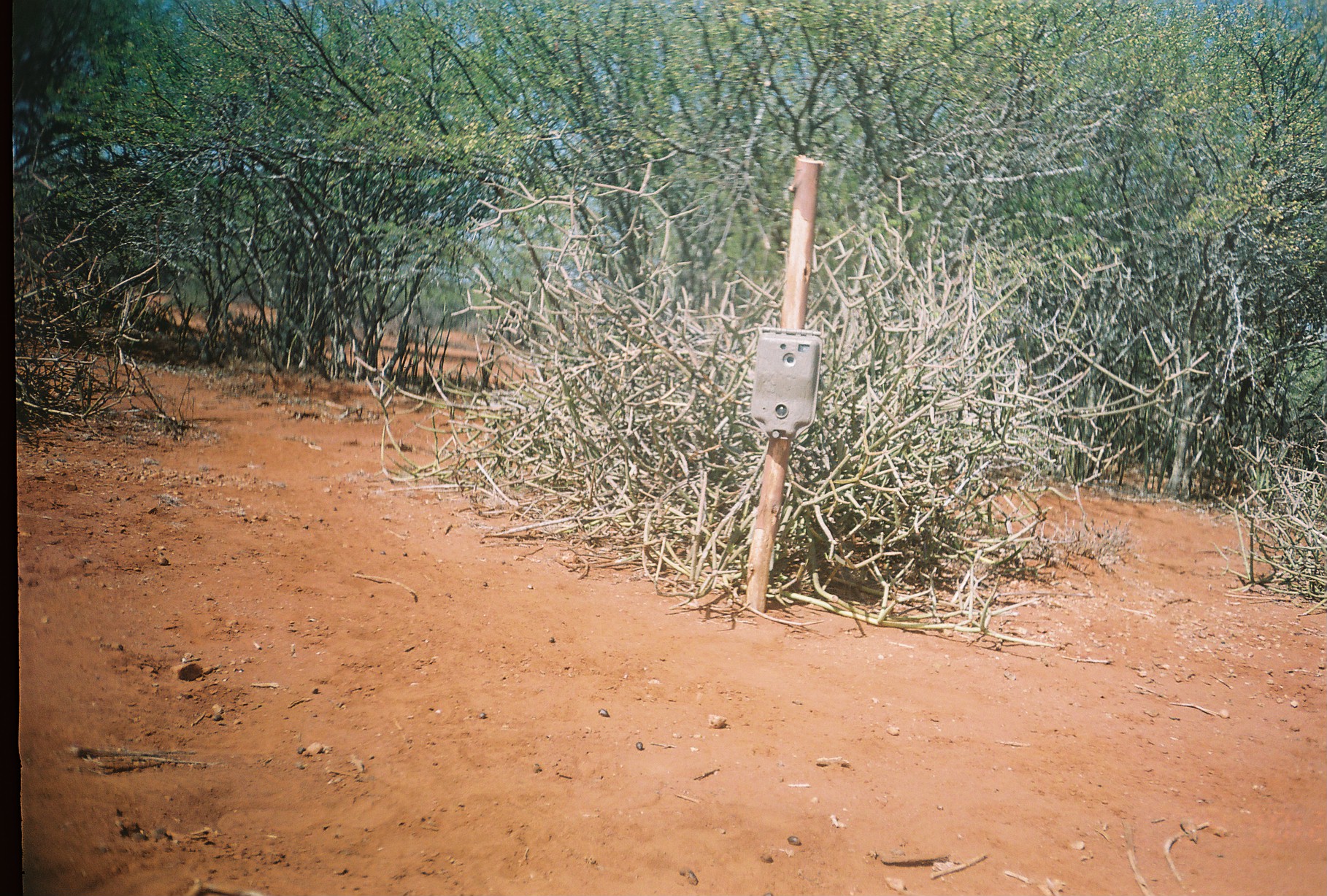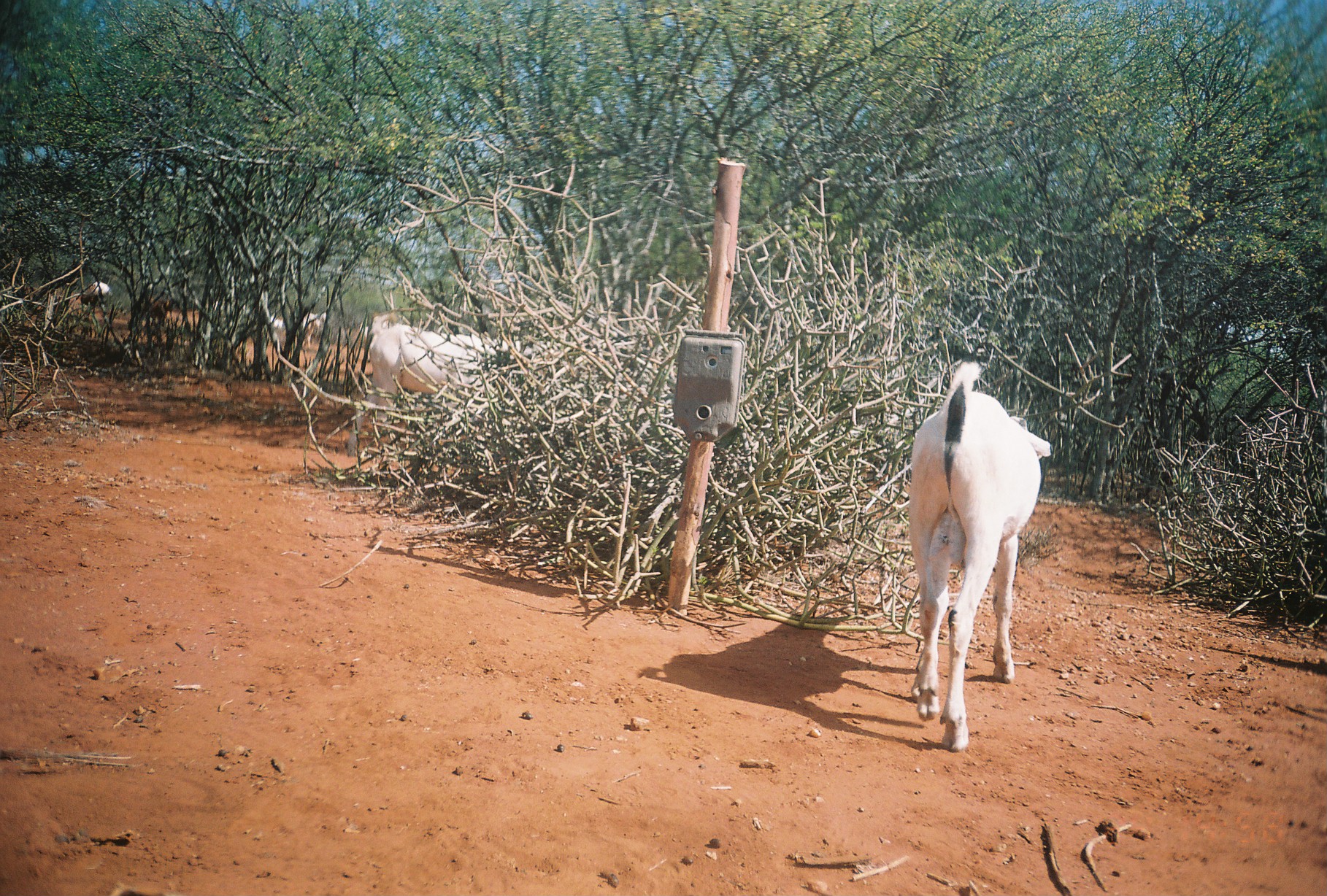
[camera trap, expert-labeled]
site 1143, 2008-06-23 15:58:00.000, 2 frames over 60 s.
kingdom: Animalia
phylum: Chordata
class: Mammalia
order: Artiodactyla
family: Bovidae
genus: Capra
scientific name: Capra aegagrus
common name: wild goat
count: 6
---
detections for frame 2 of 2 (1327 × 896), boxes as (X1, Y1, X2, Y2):
capra aegagrus: (909, 356, 1053, 750); (346, 313, 535, 458)